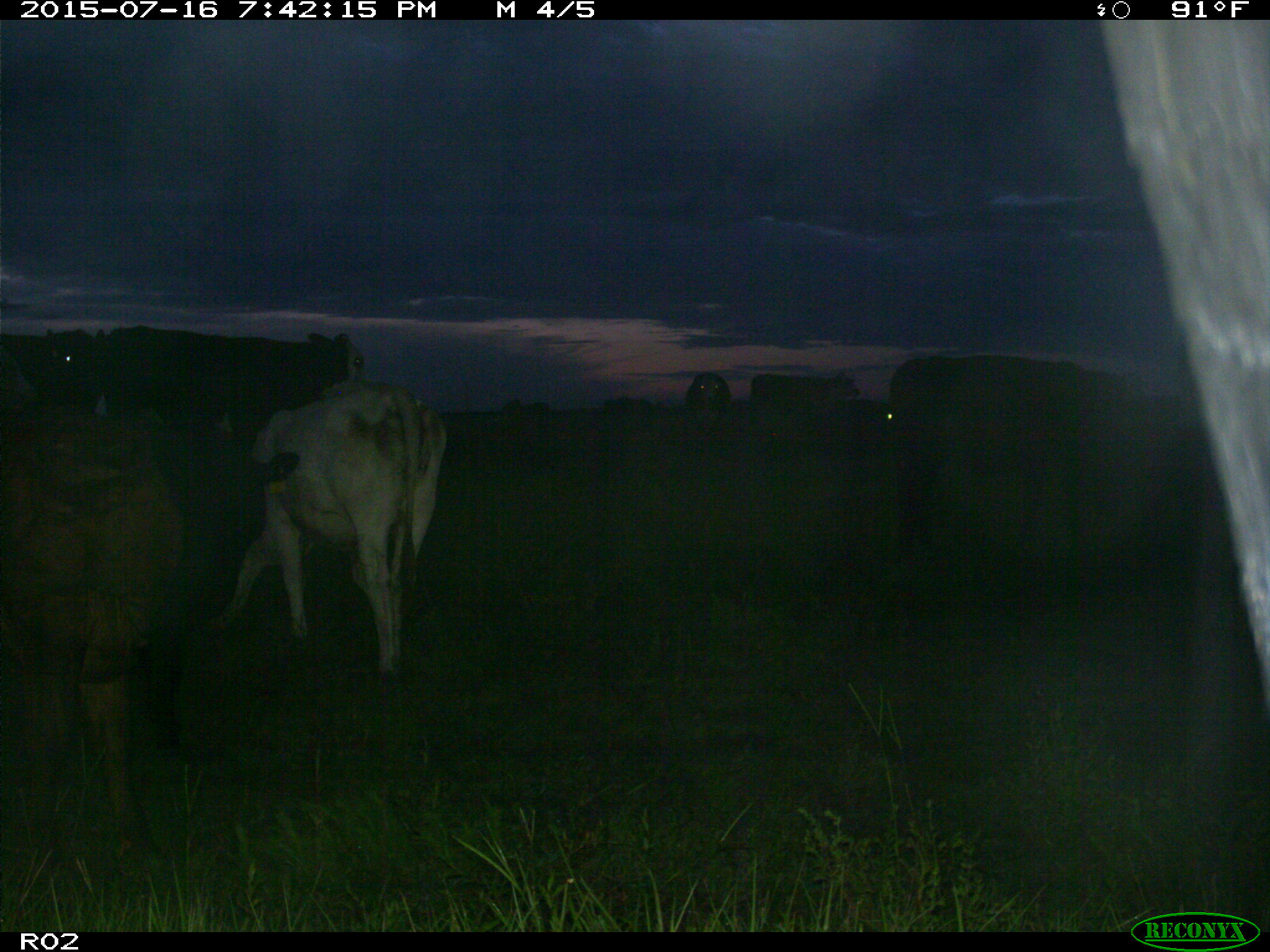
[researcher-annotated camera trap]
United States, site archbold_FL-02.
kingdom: Animalia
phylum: Chordata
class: Mammalia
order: Artiodactyla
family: Bovidae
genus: Bos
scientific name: Bos taurus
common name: domestic cow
Bos taurus (domestic cow).